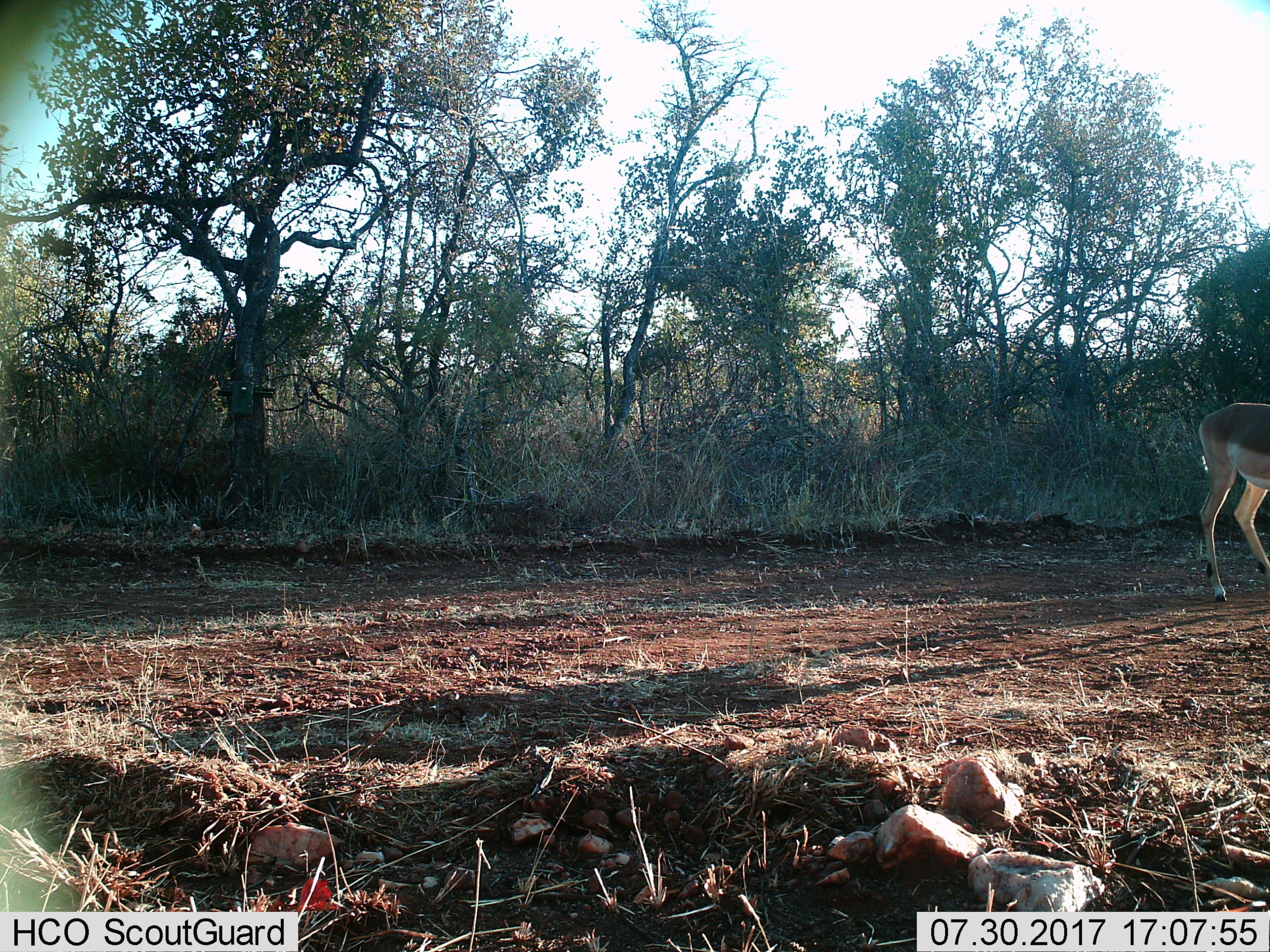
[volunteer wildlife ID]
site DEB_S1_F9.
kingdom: Animalia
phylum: Chordata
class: Mammalia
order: Artiodactyla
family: Bovidae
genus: Aepyceros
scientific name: Aepyceros melampus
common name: impala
Impala (Aepyceros melampus), count 1. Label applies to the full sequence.